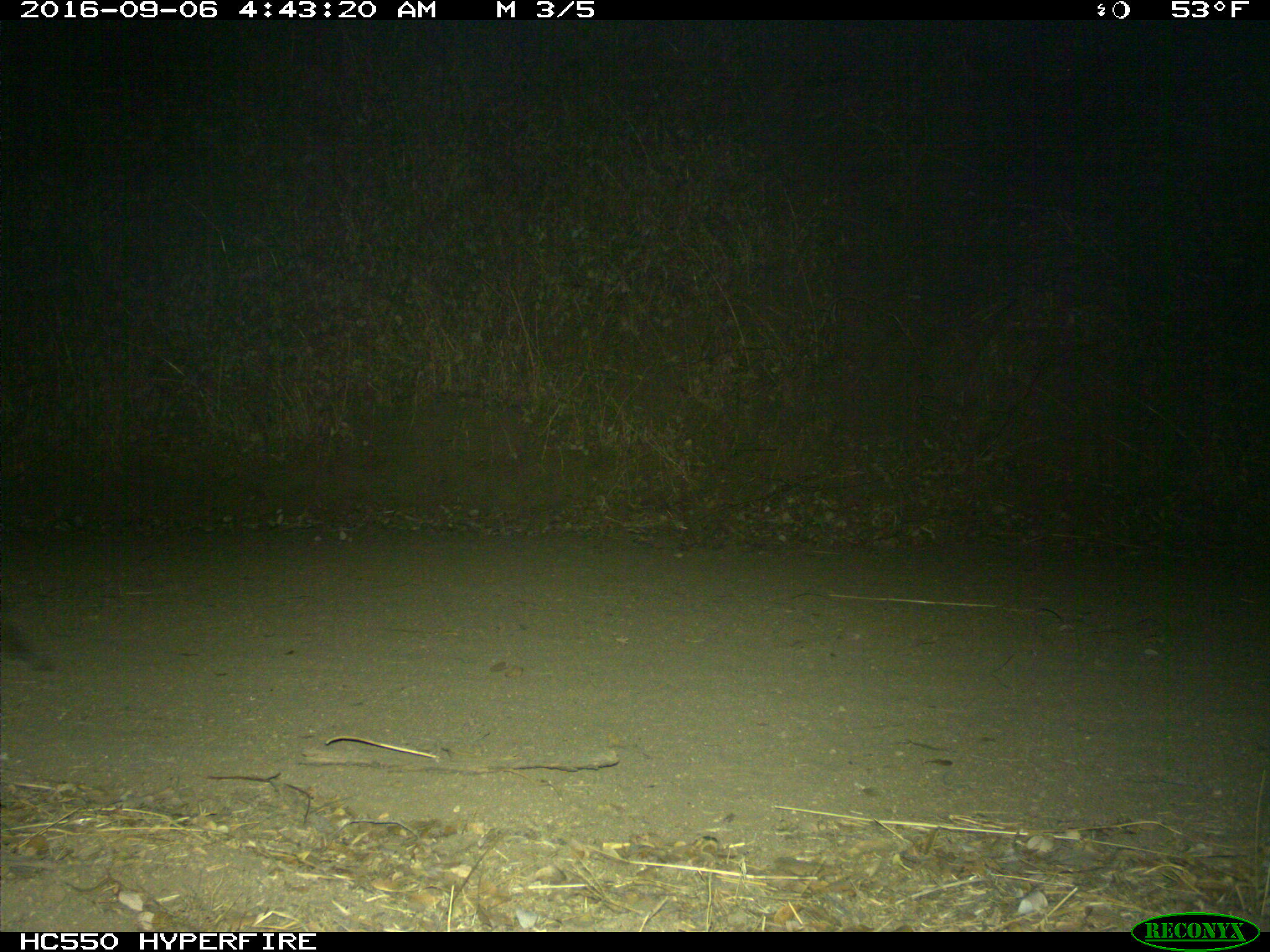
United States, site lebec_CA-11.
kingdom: Animalia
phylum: Chordata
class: Mammalia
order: Carnivora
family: Felidae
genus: Lynx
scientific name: Lynx rufus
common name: bobcat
Lynx rufus (bobcat).